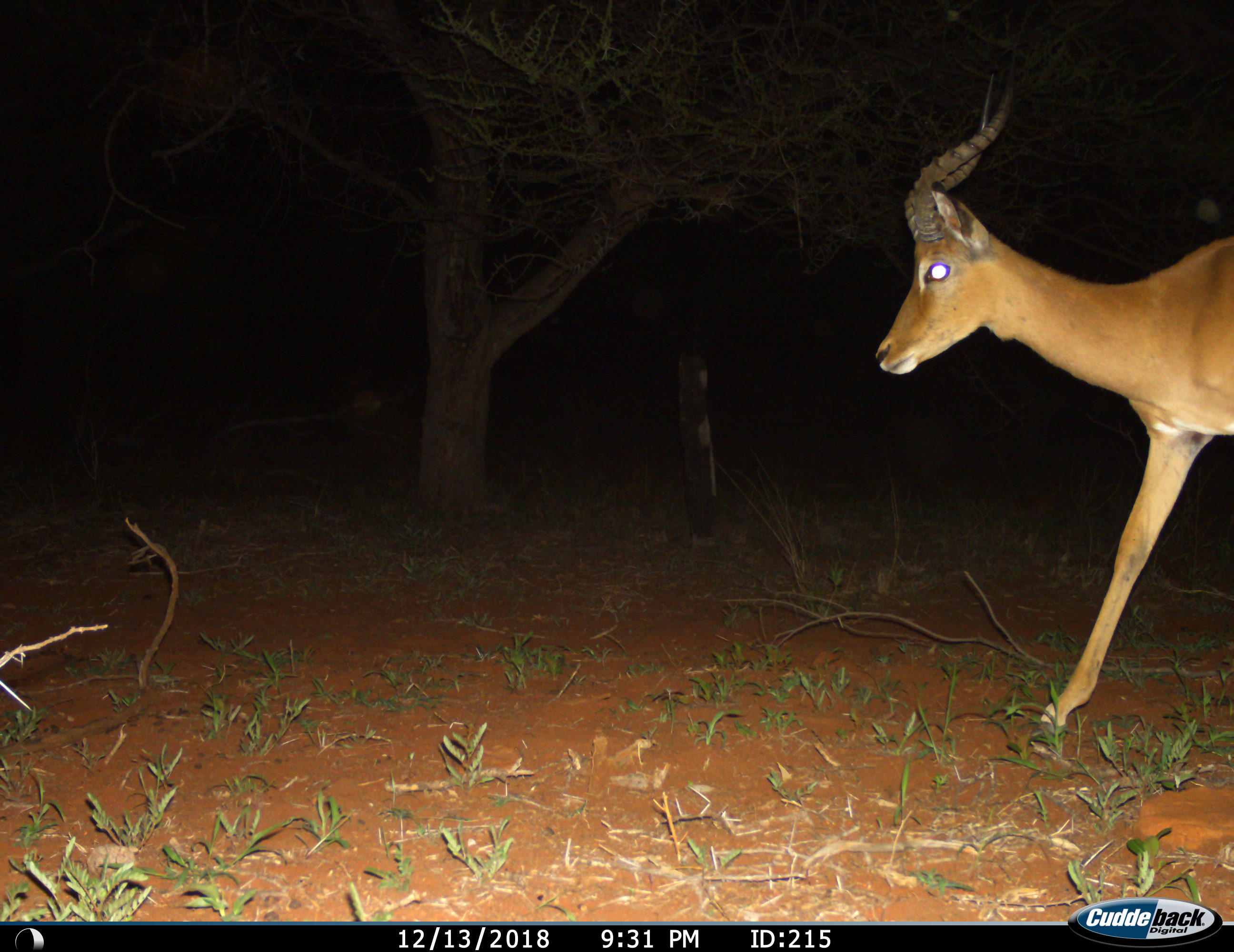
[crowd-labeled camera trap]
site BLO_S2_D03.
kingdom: Animalia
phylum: Chordata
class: Mammalia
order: Artiodactyla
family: Bovidae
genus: Aepyceros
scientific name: Aepyceros melampus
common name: impala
Impala (Aepyceros melampus), count 1. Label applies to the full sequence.